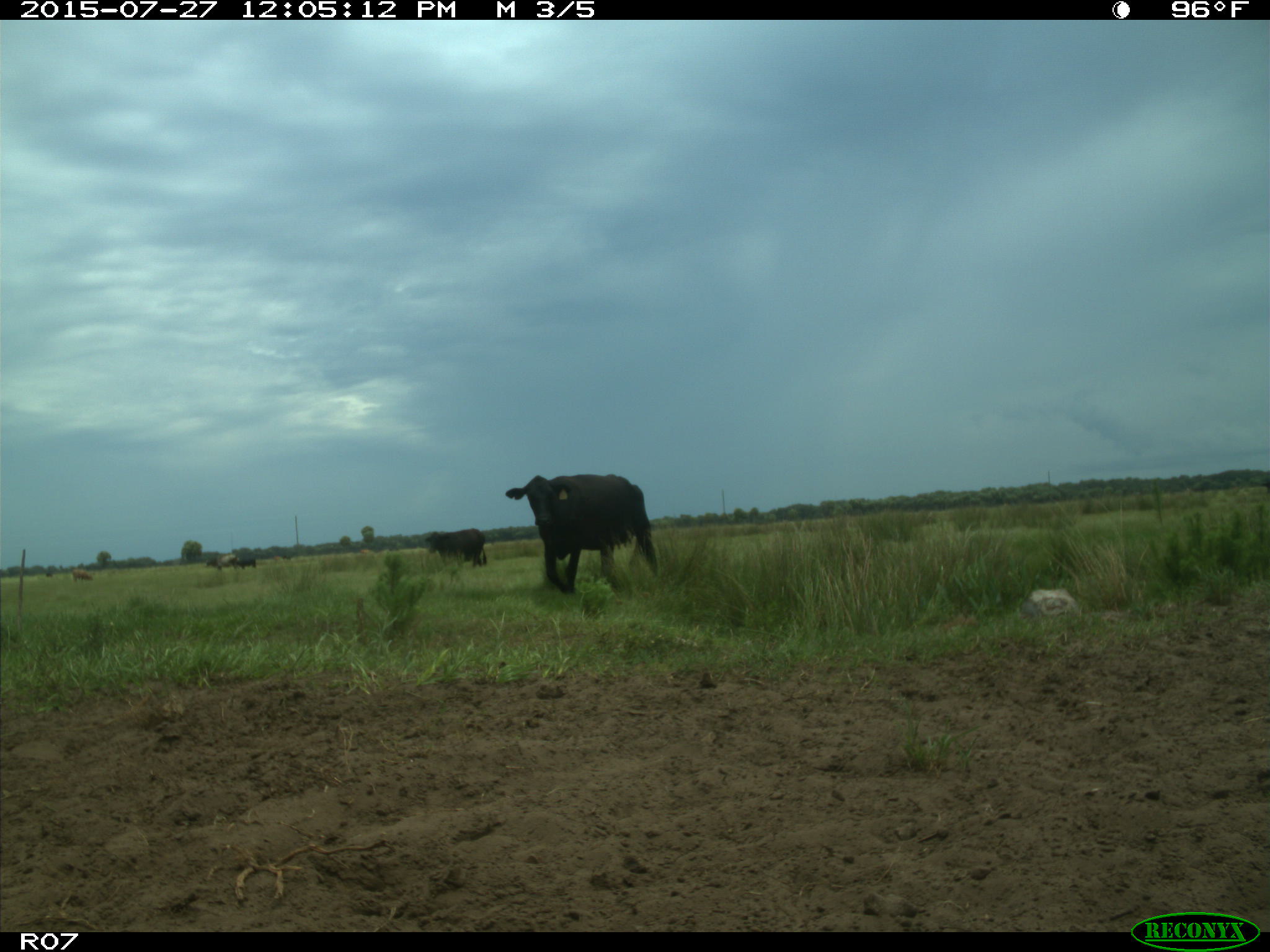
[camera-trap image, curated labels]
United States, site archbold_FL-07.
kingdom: Animalia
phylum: Chordata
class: Mammalia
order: Artiodactyla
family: Bovidae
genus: Bos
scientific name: Bos taurus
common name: domestic cow